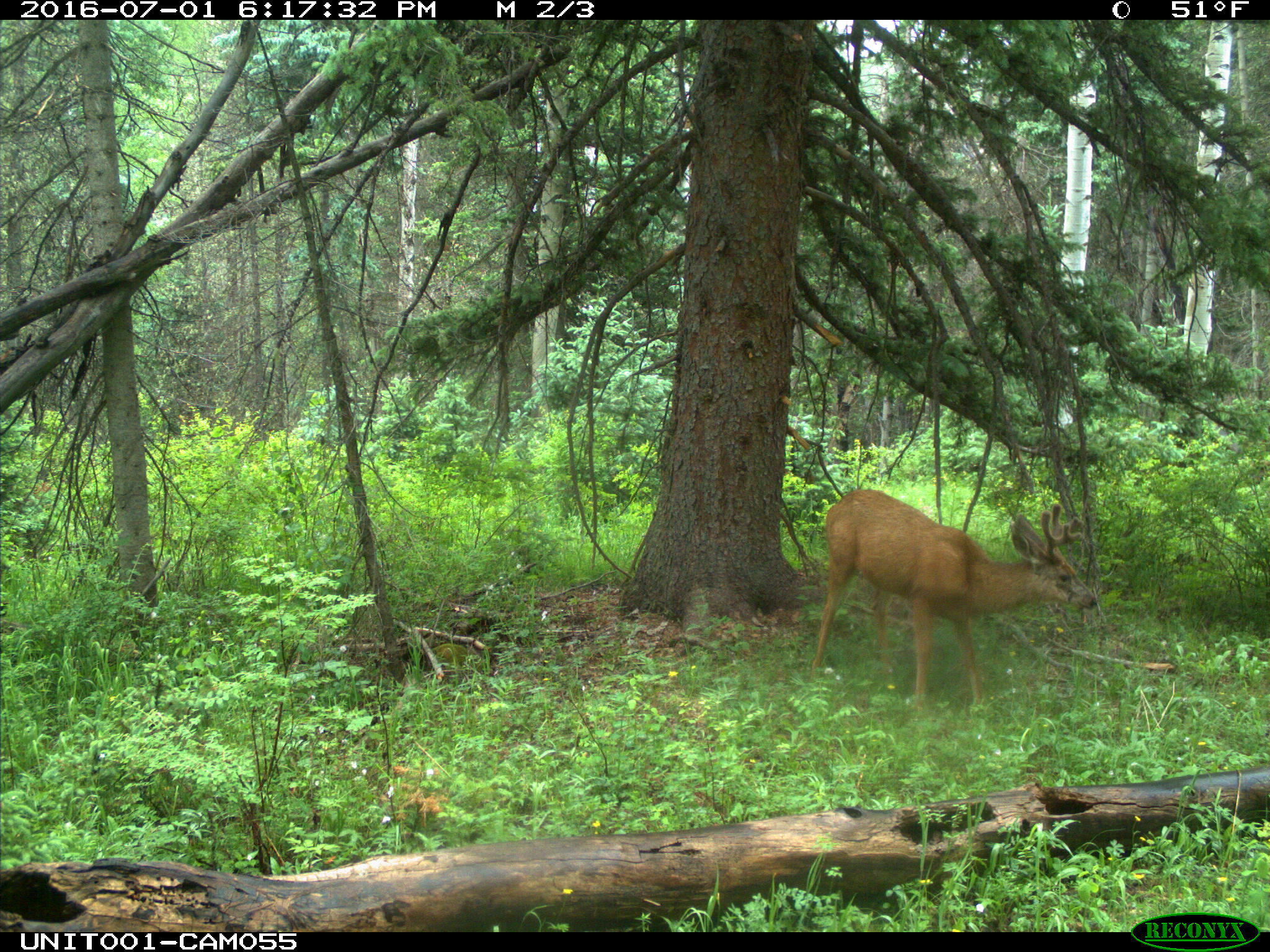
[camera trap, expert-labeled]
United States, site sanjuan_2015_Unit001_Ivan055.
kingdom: Animalia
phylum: Chordata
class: Mammalia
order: Artiodactyla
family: Cervidae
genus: Odocoileus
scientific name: Odocoileus hemionus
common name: mule deer